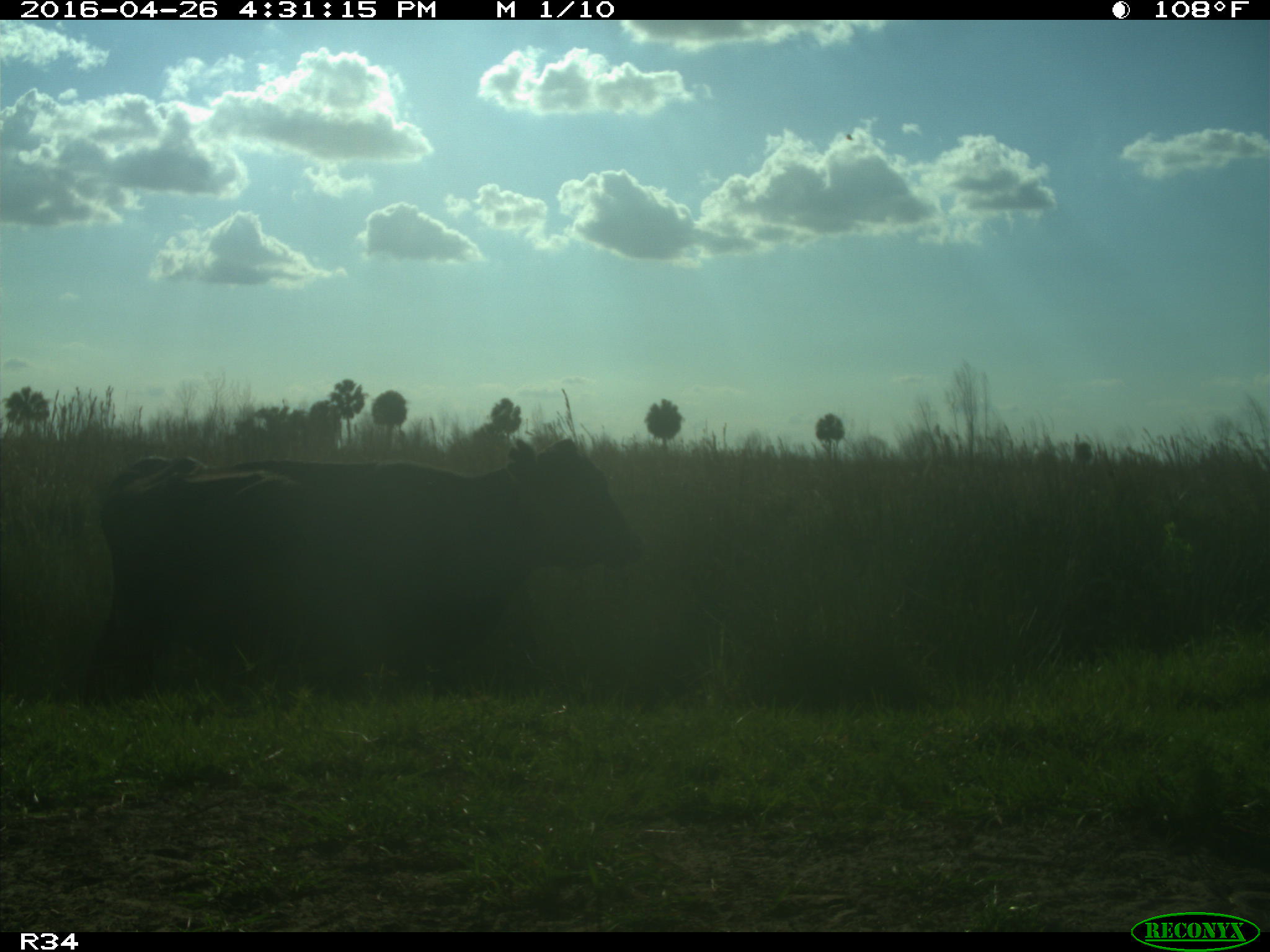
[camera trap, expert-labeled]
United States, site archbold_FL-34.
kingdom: Animalia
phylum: Chordata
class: Mammalia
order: Artiodactyla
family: Bovidae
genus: Bos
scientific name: Bos taurus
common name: domestic cow